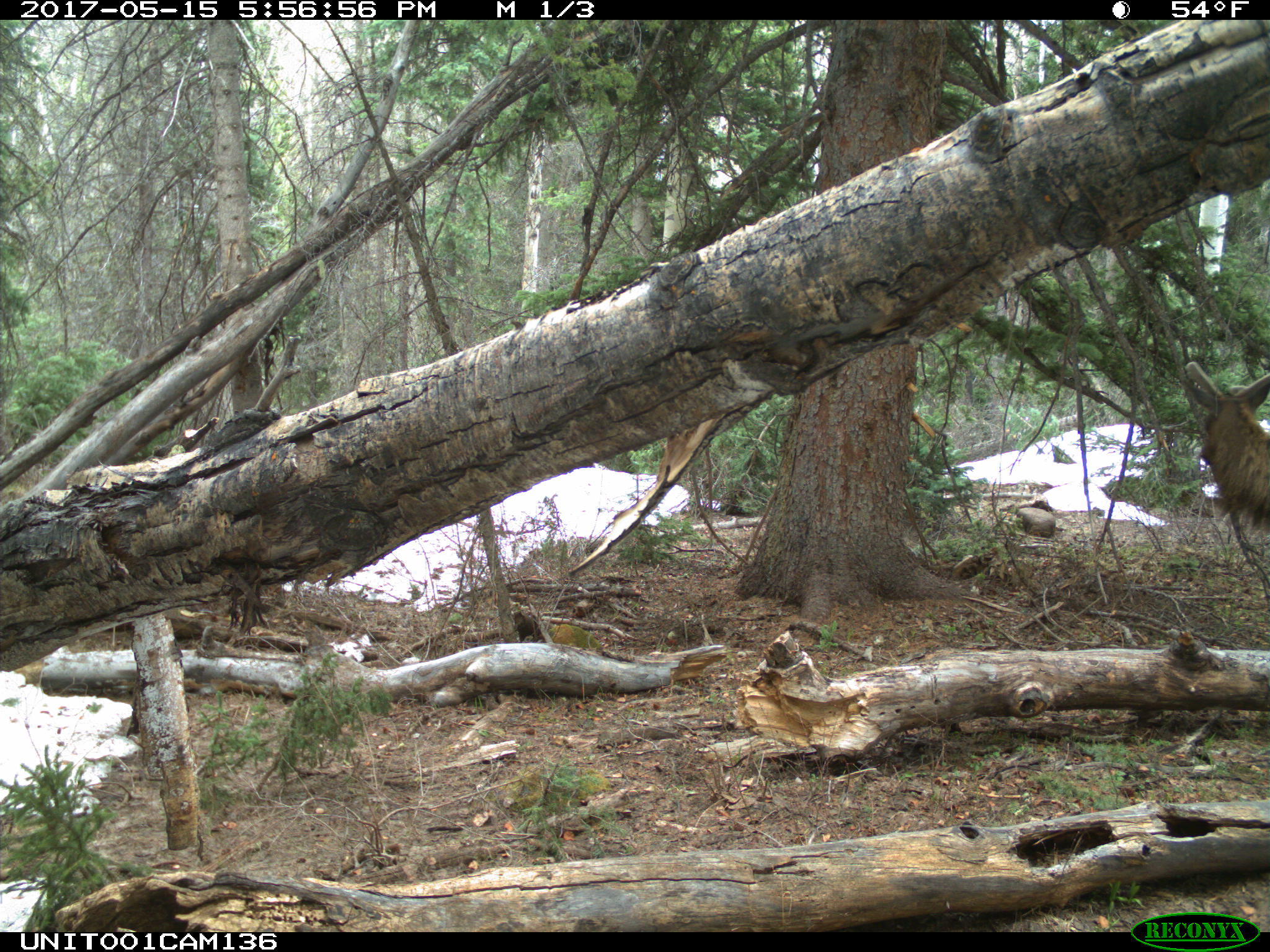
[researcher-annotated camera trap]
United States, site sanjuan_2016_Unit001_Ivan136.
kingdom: Animalia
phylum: Chordata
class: Mammalia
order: Artiodactyla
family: Cervidae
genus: Cervus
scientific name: Cervus elaphus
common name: red deer